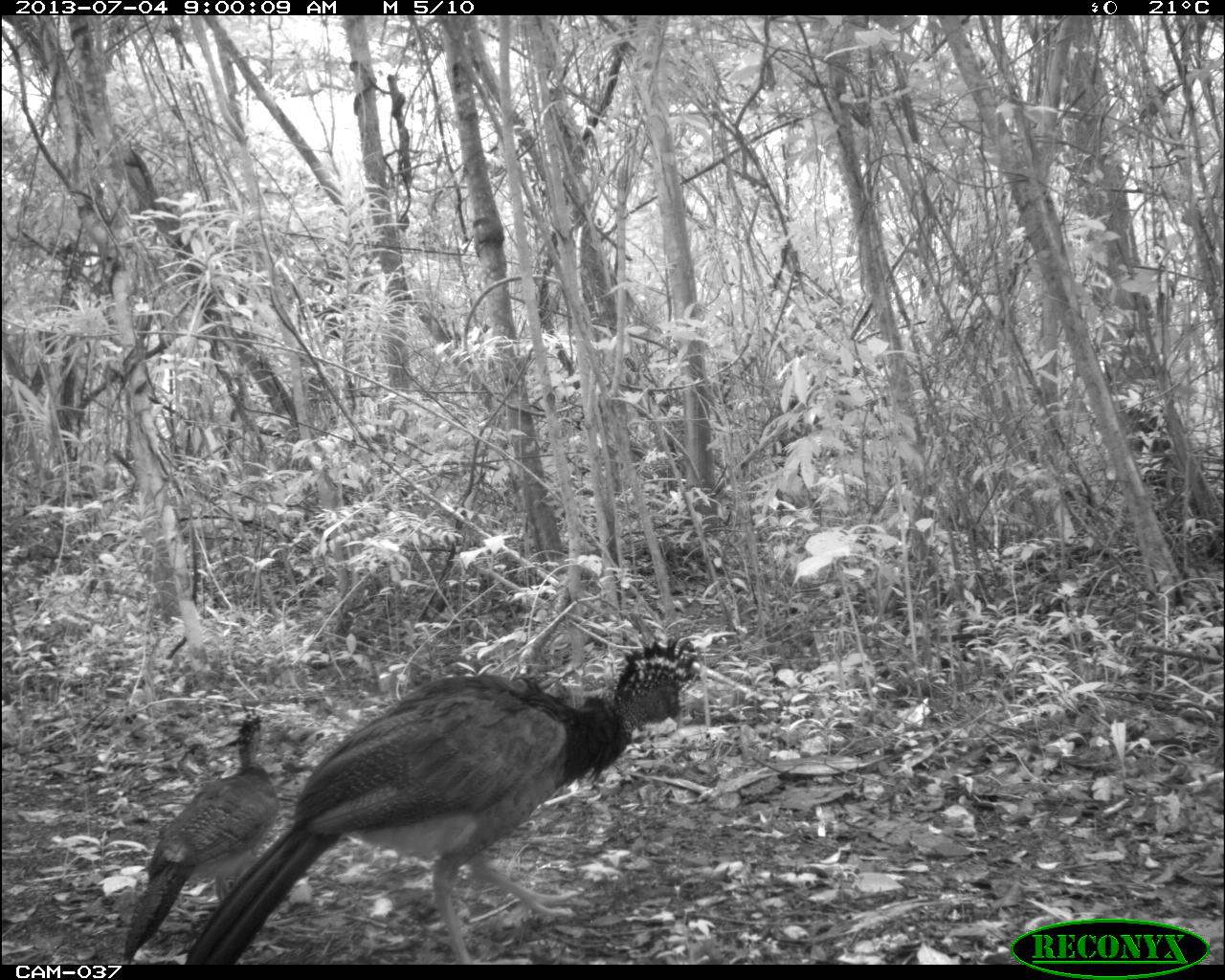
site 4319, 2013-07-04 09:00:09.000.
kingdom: Animalia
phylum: Chordata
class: Aves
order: Galliformes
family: Cracidae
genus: Crax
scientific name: Crax rubra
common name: great curassow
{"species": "Crax rubra (great curassow)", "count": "2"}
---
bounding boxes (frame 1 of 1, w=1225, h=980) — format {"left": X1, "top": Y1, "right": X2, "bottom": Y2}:
crax rubra: {"left": 182, "top": 633, "right": 702, "bottom": 962}; {"left": 118, "top": 707, "right": 280, "bottom": 960}